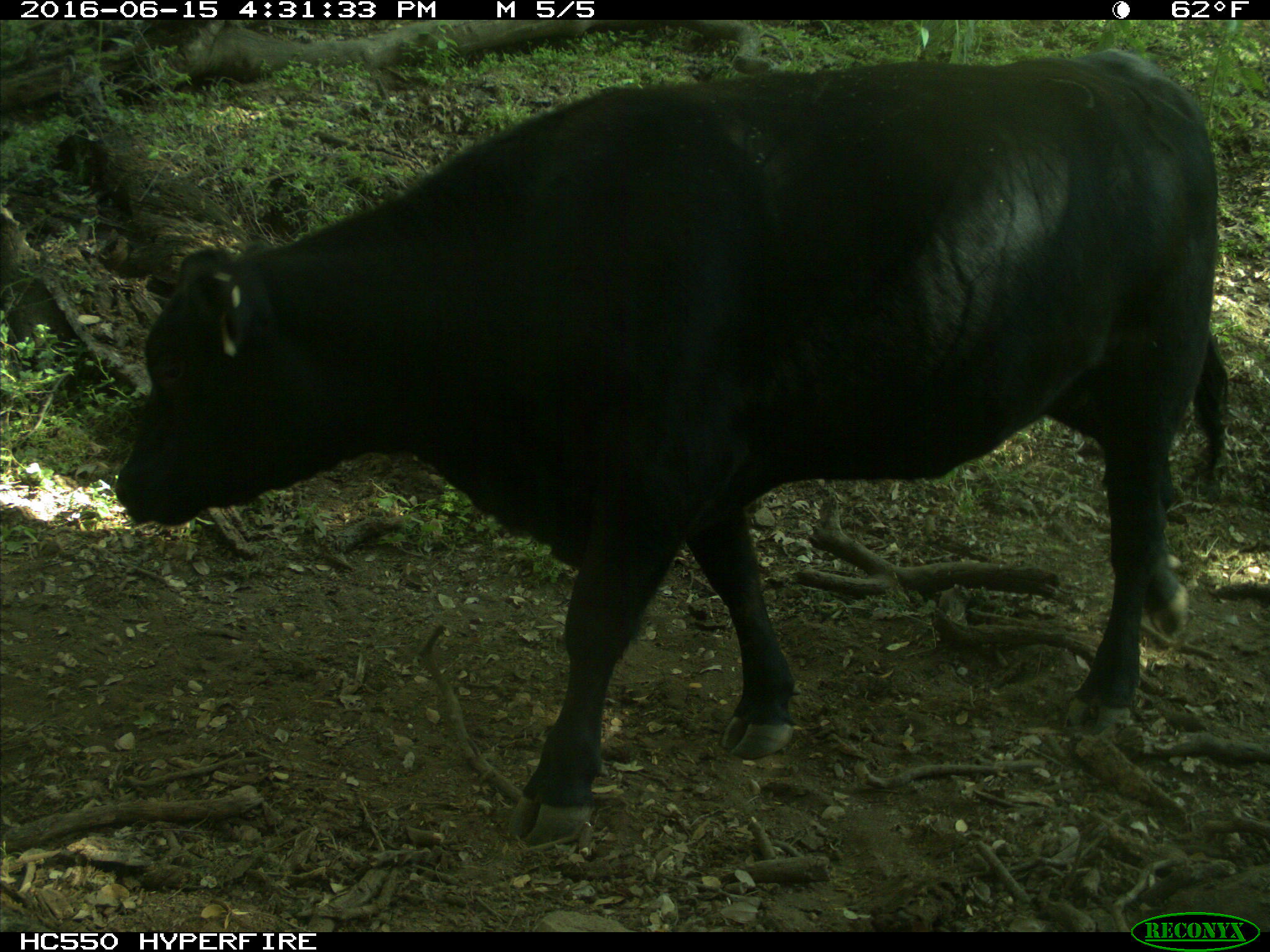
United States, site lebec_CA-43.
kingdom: Animalia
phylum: Chordata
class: Mammalia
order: Artiodactyla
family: Bovidae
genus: Bos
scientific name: Bos taurus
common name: domestic cow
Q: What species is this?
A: Bos taurus (domestic cow).